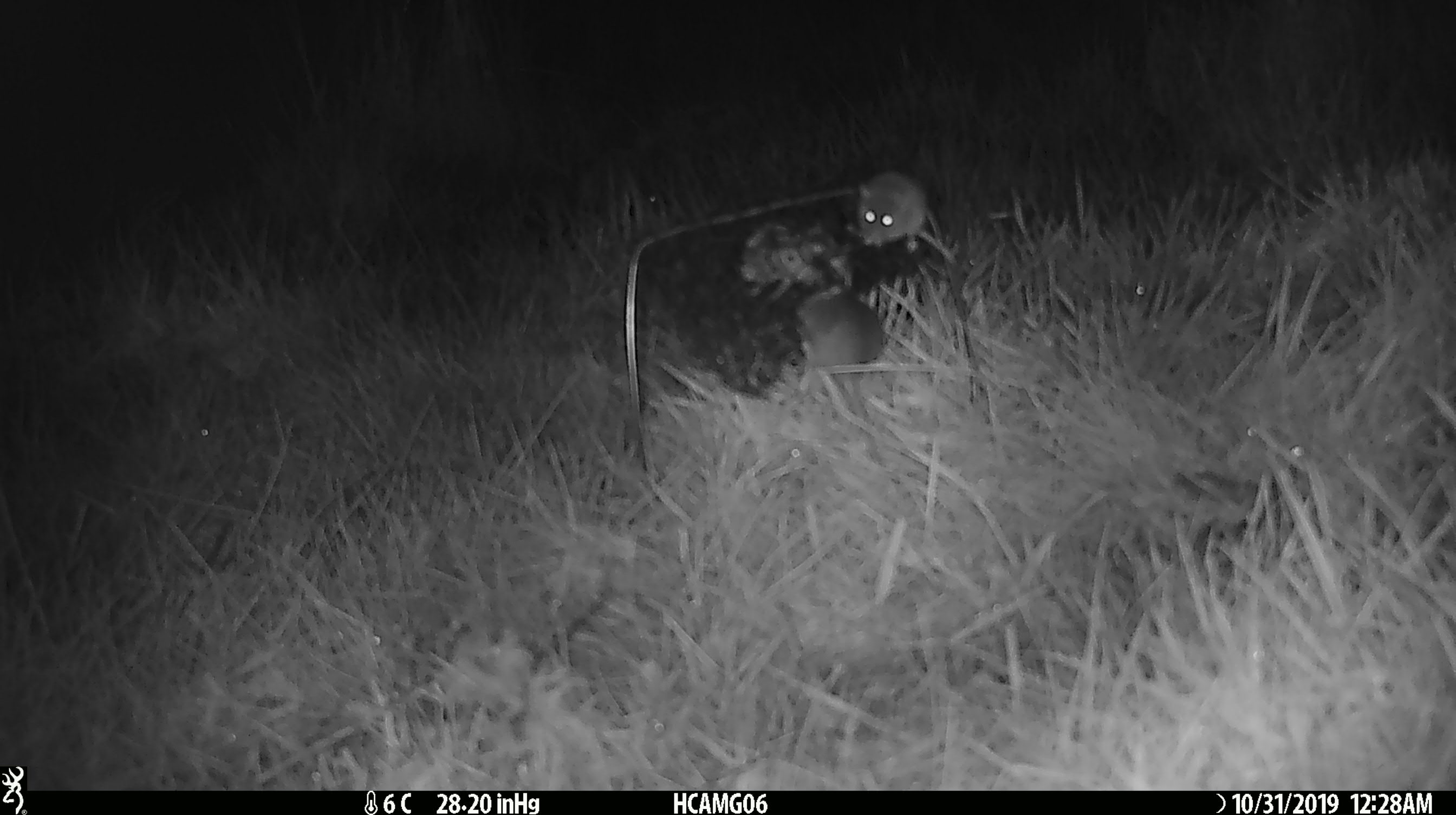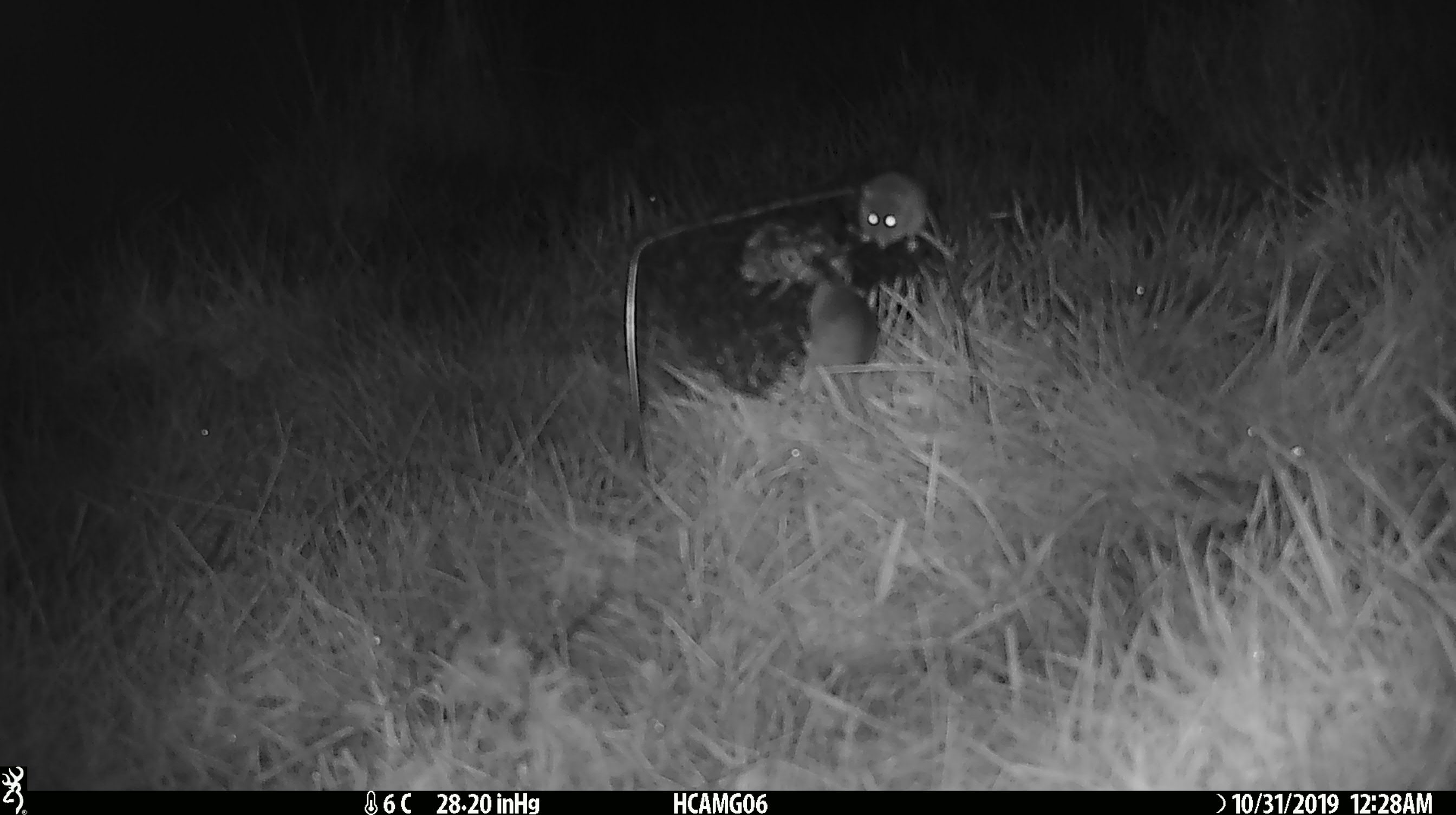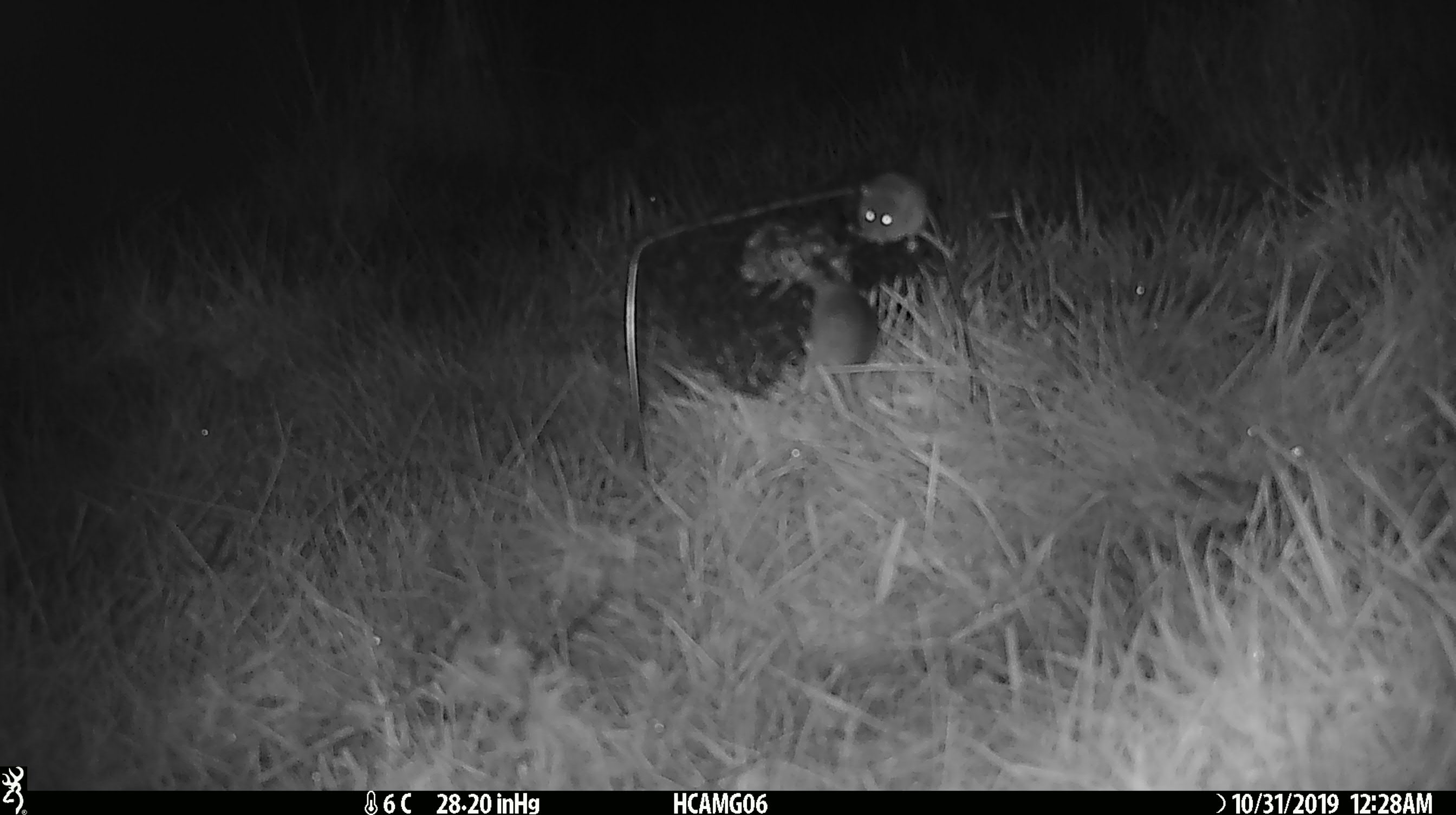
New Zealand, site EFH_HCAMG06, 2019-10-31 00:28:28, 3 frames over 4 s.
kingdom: Animalia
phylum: Chordata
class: Mammalia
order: Rodentia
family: Muridae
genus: Mus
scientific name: Mus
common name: mouse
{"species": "mouse (Mus)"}